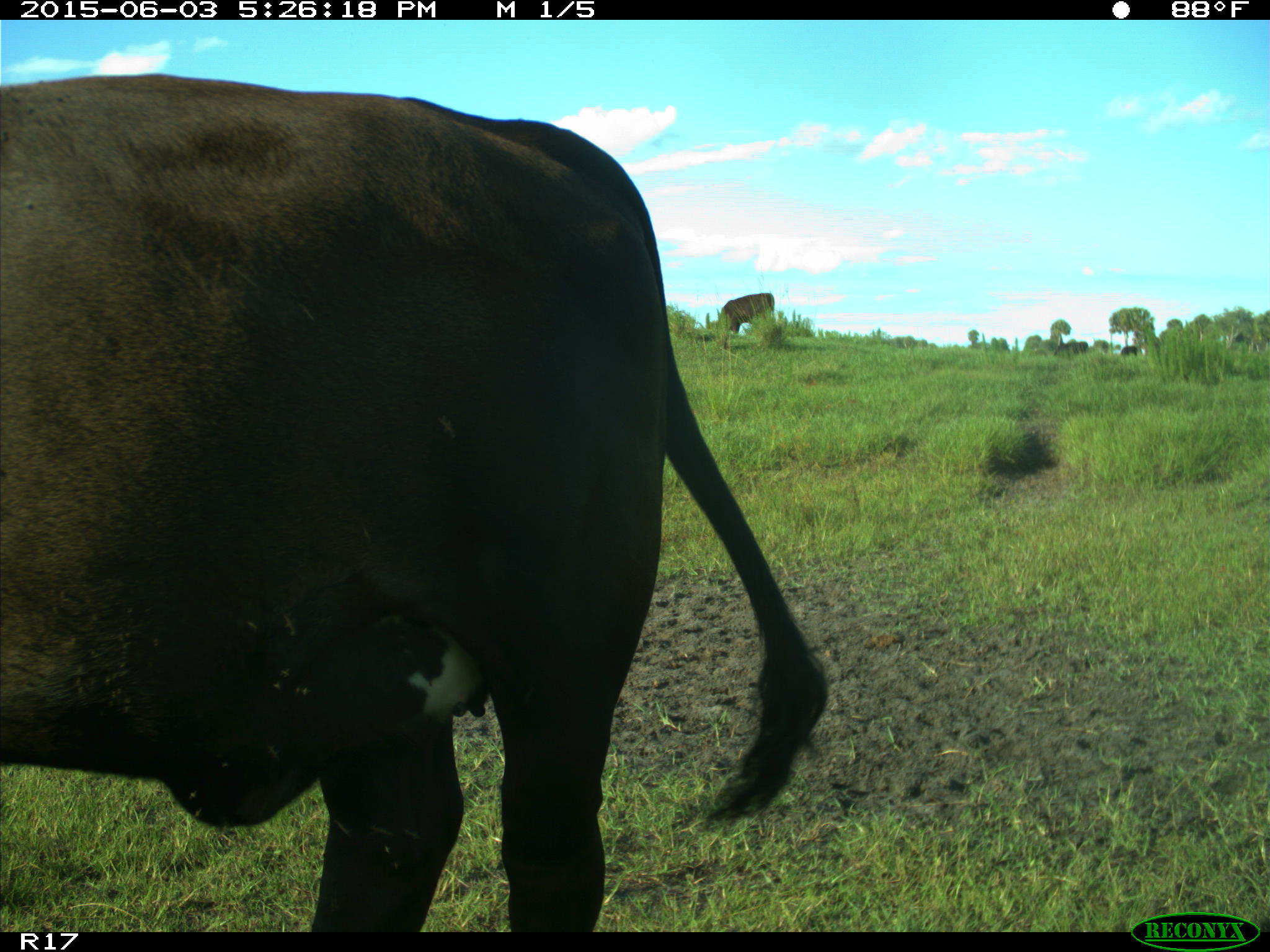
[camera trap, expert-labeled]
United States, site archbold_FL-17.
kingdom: Animalia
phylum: Chordata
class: Mammalia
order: Artiodactyla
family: Bovidae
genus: Bos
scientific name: Bos taurus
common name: domestic cow